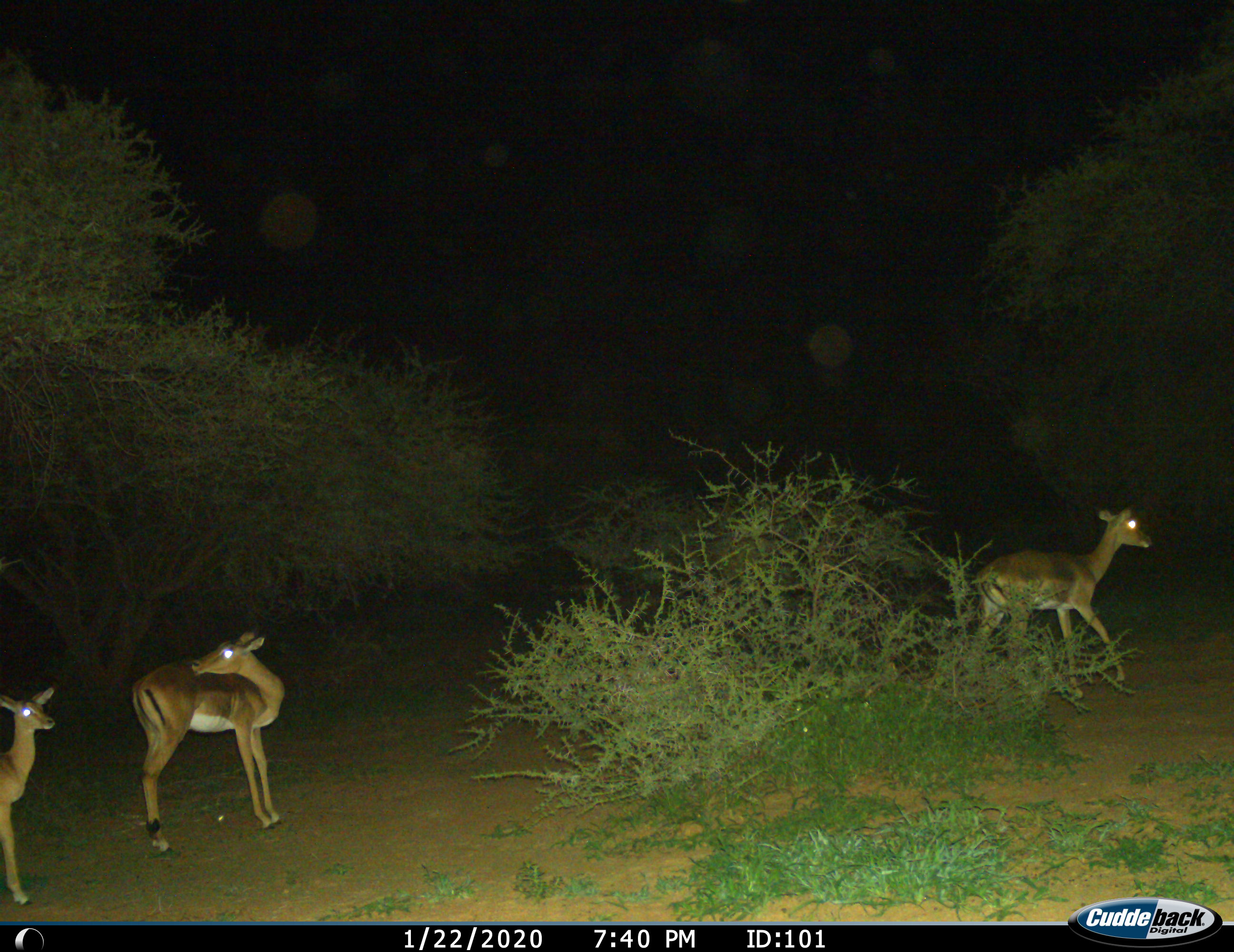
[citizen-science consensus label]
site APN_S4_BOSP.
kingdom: Animalia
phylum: Chordata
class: Mammalia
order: Artiodactyla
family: Bovidae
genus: Aepyceros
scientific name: Aepyceros melampus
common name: impala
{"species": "impala (Aepyceros melampus)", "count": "3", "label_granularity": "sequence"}